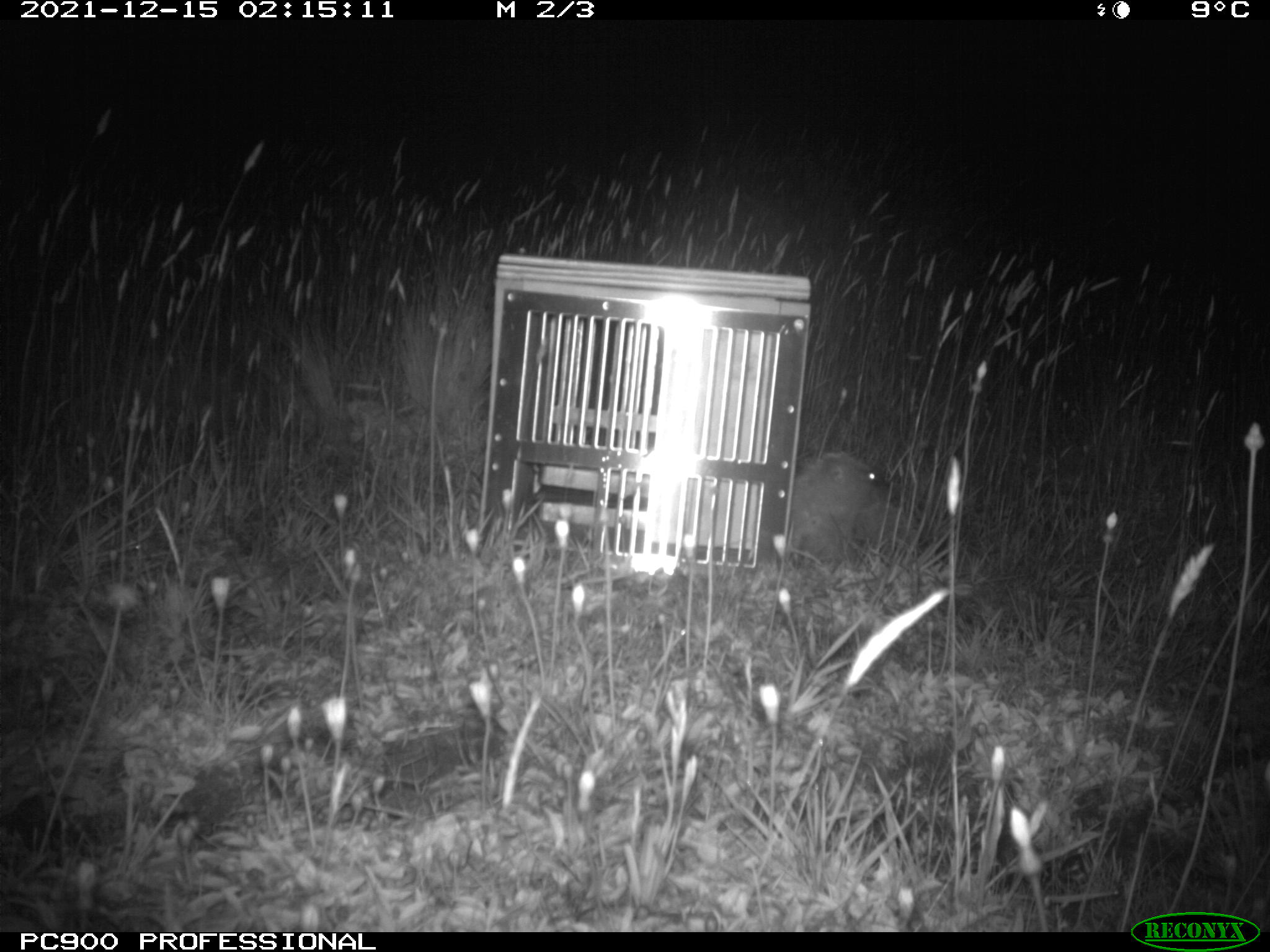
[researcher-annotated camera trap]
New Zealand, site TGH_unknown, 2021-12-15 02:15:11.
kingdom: Animalia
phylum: Chordata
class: Mammalia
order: Eulipotyphla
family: Erinaceidae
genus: Erinaceus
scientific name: Erinaceus europaeus europaeus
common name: european hedgehog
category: hedgehog